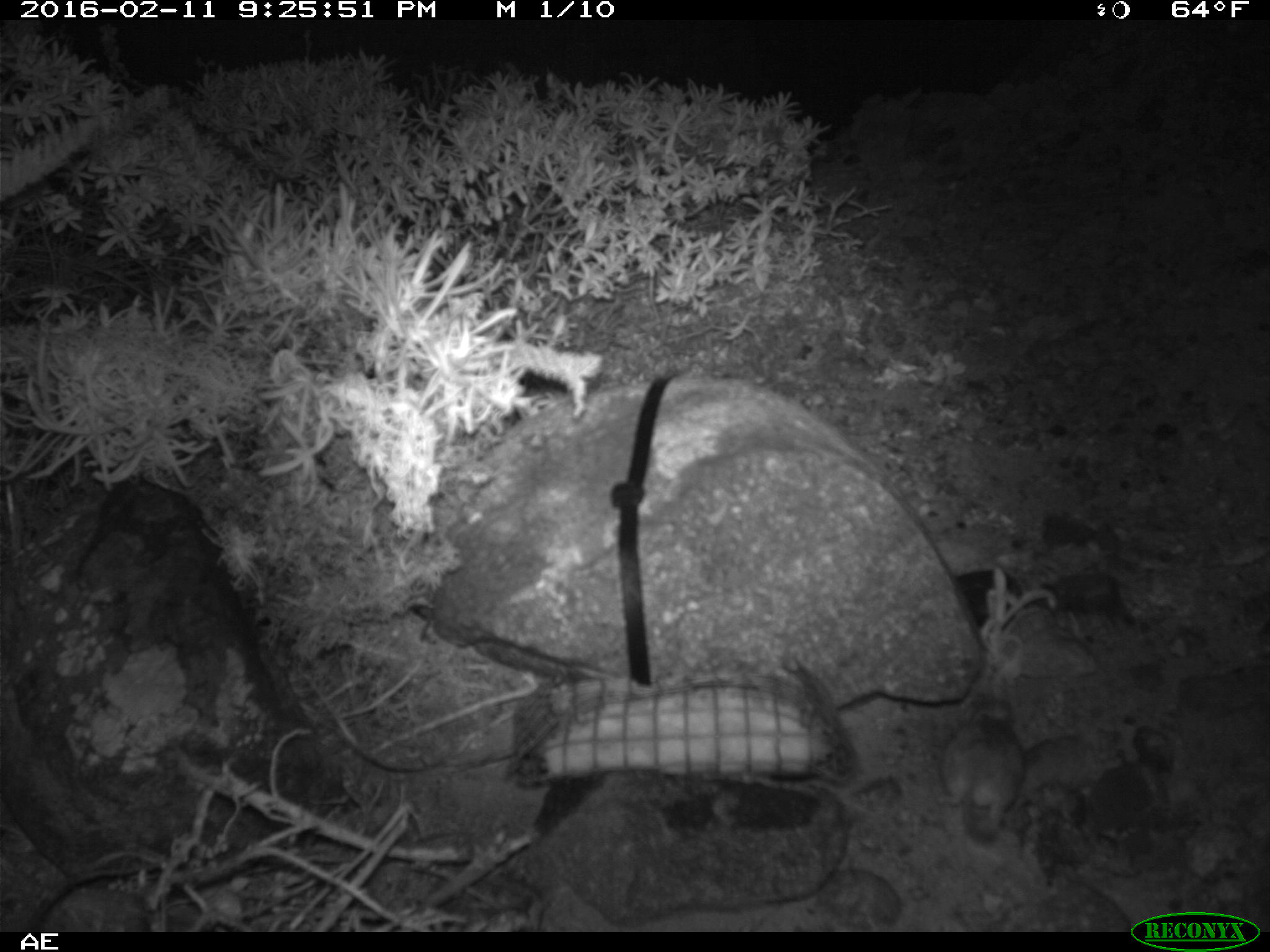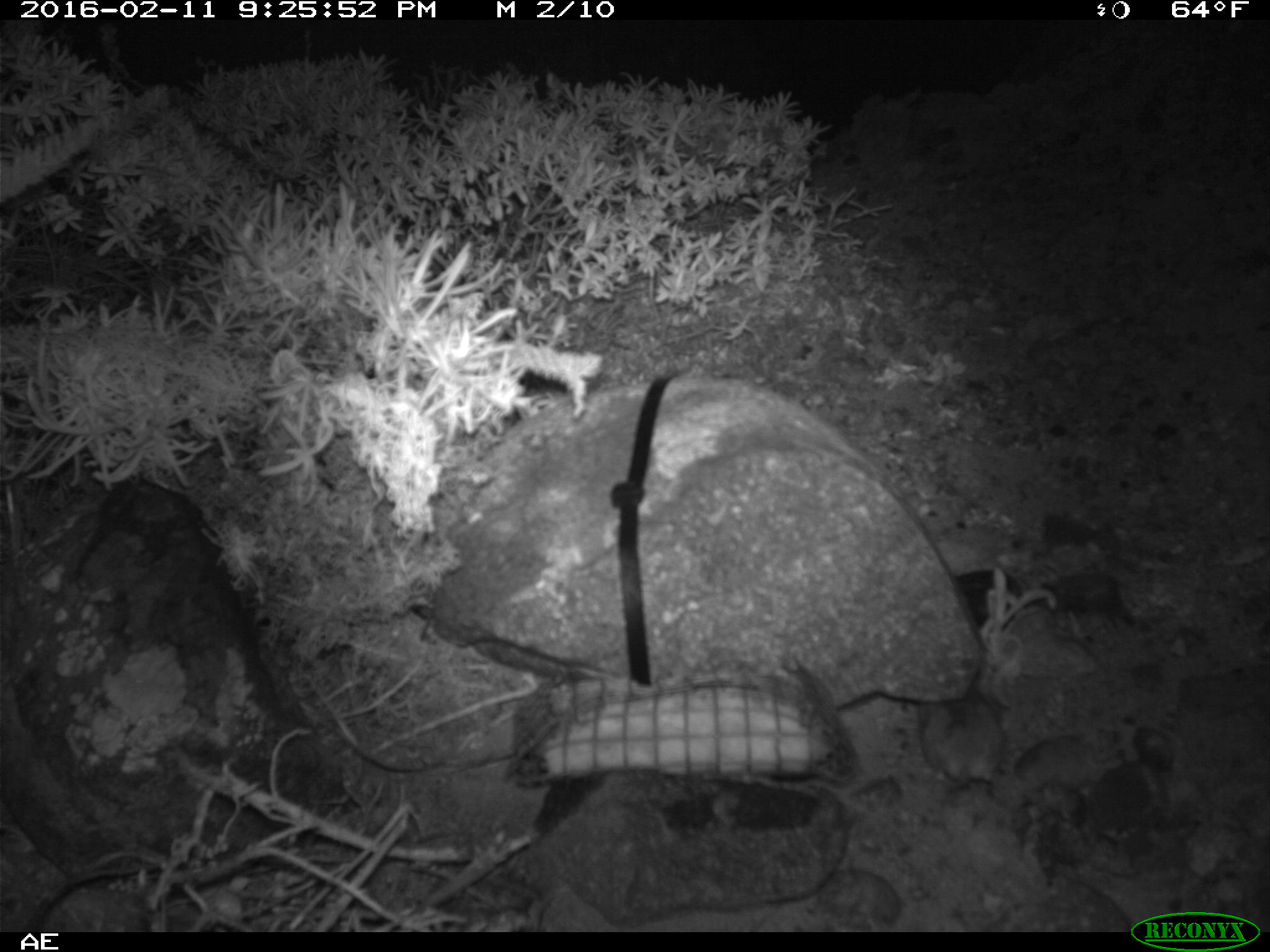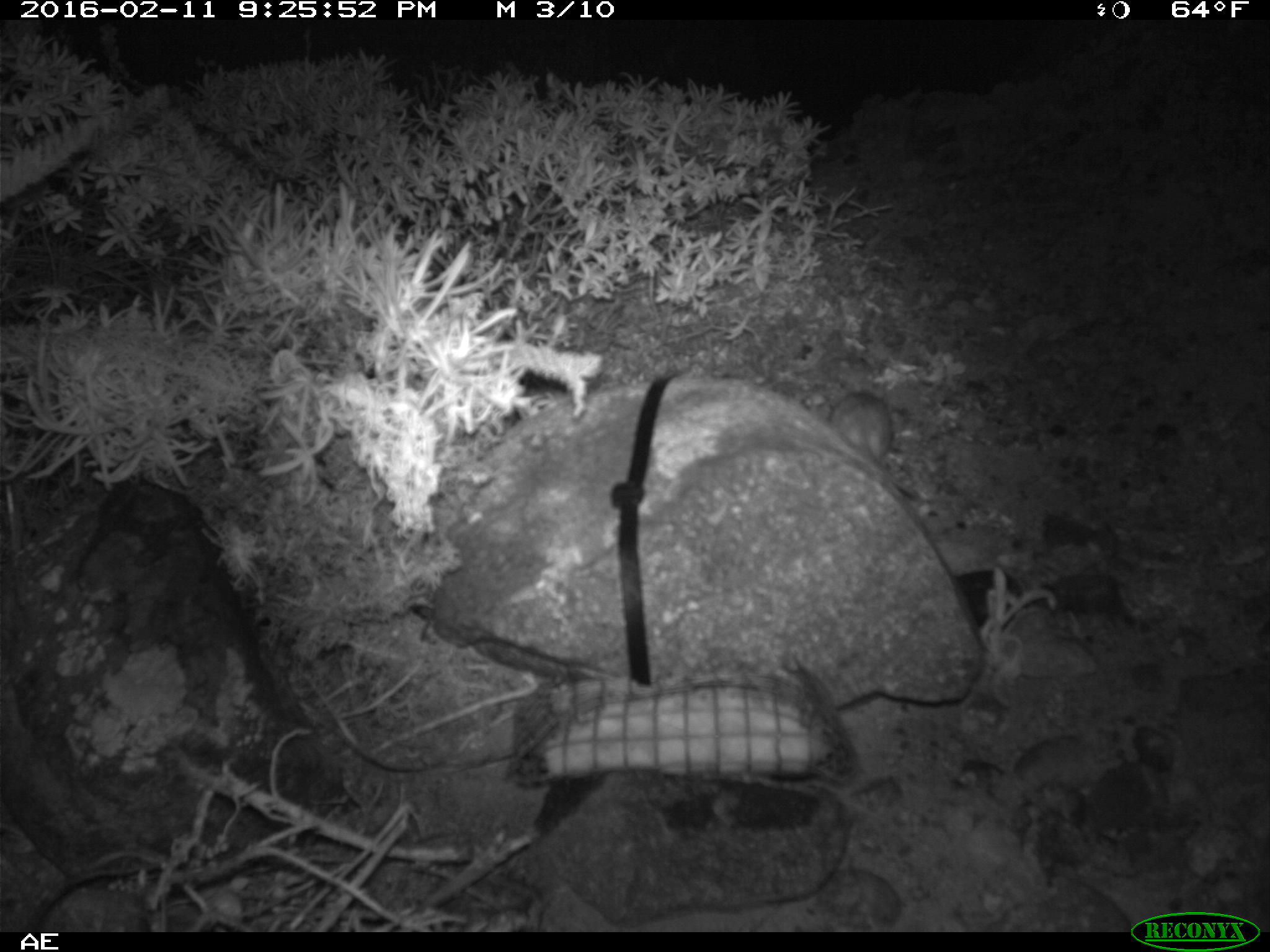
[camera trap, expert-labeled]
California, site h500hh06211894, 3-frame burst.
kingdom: Animalia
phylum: Chordata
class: Mammalia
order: Rodentia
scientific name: Rodentia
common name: rodent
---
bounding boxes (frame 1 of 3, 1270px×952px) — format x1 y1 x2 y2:
rodent: 933 692 1024 823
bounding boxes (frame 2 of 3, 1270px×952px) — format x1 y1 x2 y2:
rodent: 916 692 1003 789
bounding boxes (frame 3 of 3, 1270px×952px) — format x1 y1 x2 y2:
rodent: 827 393 931 505